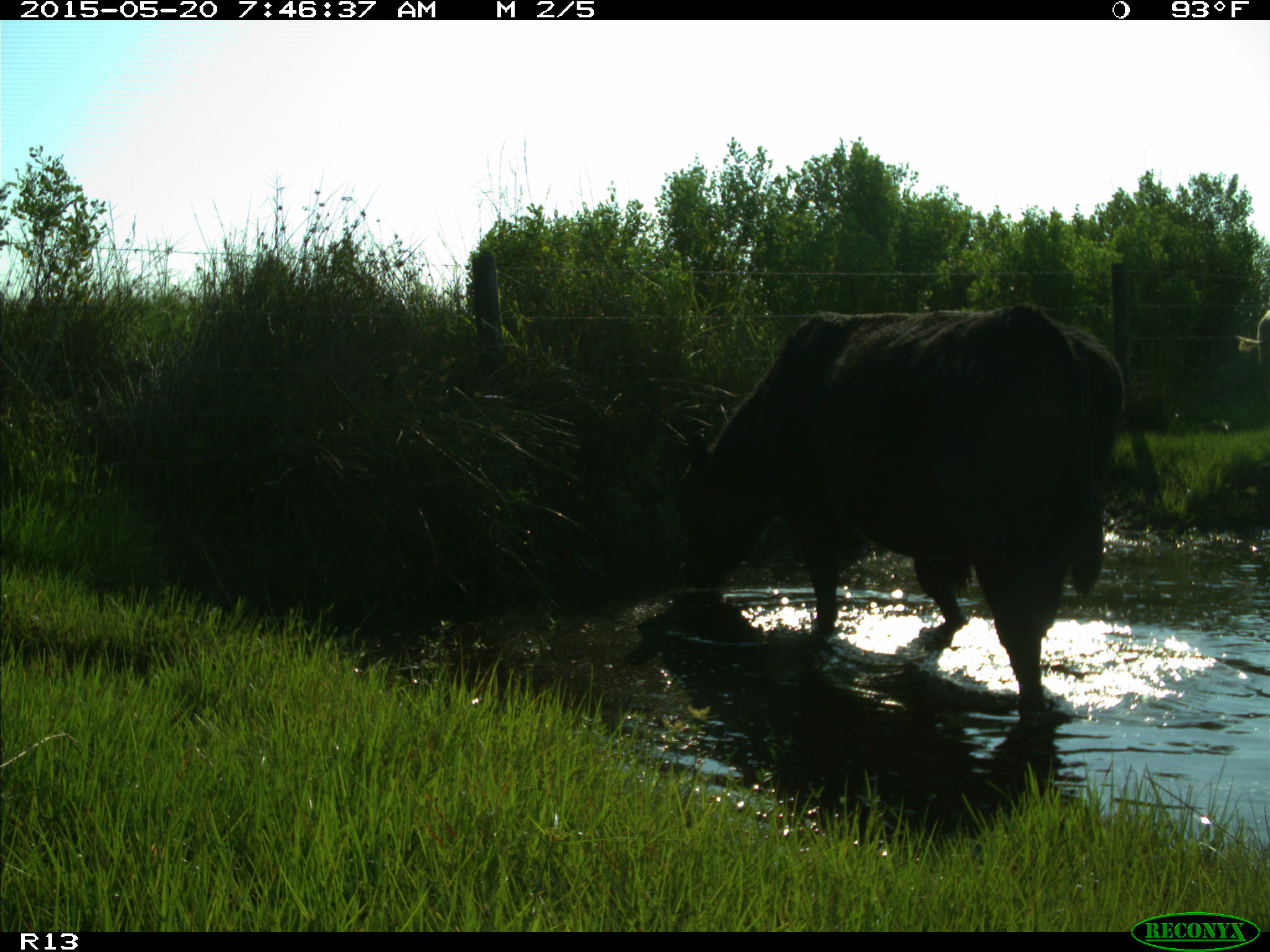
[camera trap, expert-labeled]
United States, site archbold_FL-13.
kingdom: Animalia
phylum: Chordata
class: Mammalia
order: Artiodactyla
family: Bovidae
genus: Bos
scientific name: Bos taurus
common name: domestic cow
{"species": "Bos taurus (domestic cow)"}